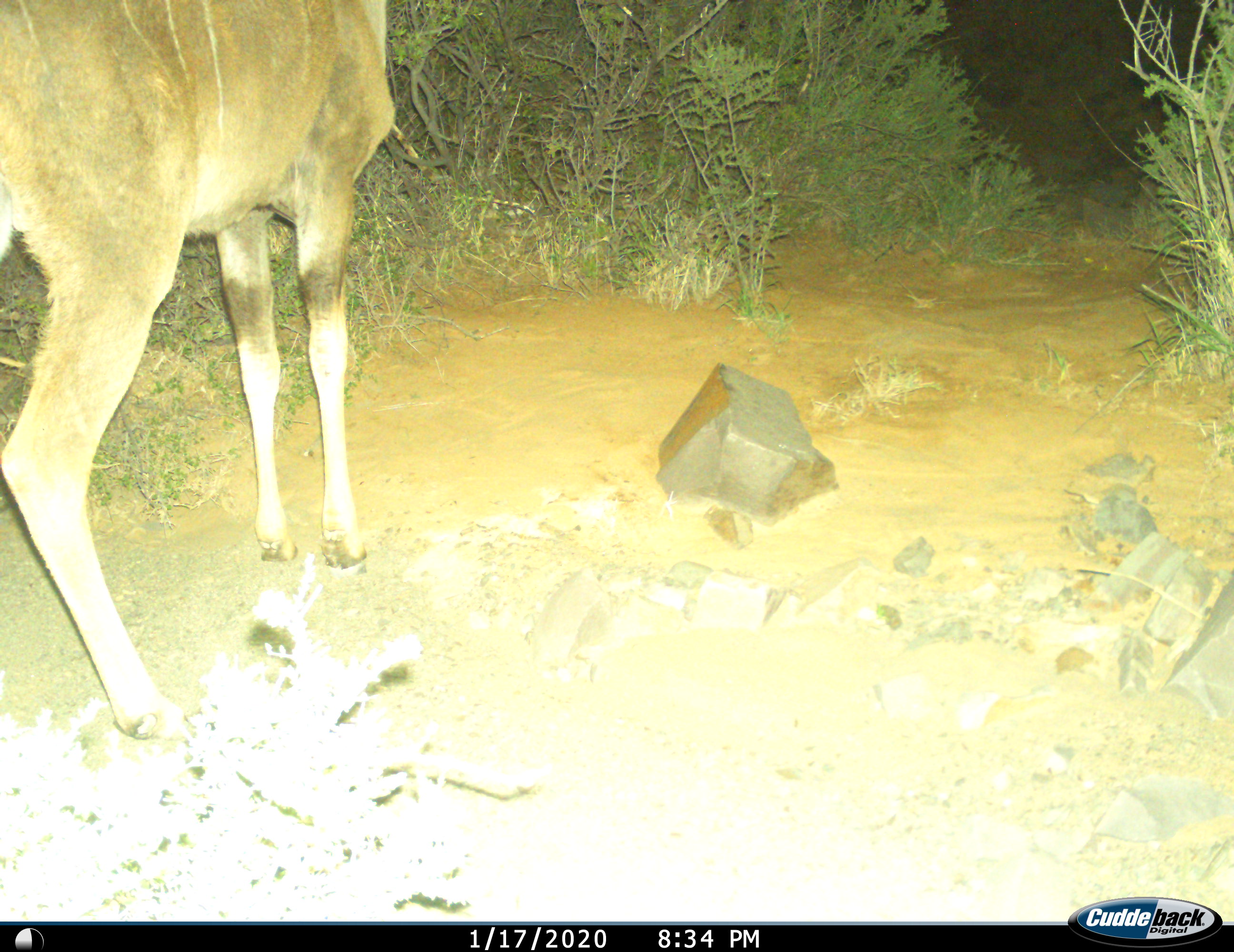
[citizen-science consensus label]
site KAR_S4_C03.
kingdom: Animalia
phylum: Chordata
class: Mammalia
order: Artiodactyla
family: Bovidae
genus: Tragelaphus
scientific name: Tragelaphus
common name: kudu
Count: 1.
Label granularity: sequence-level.